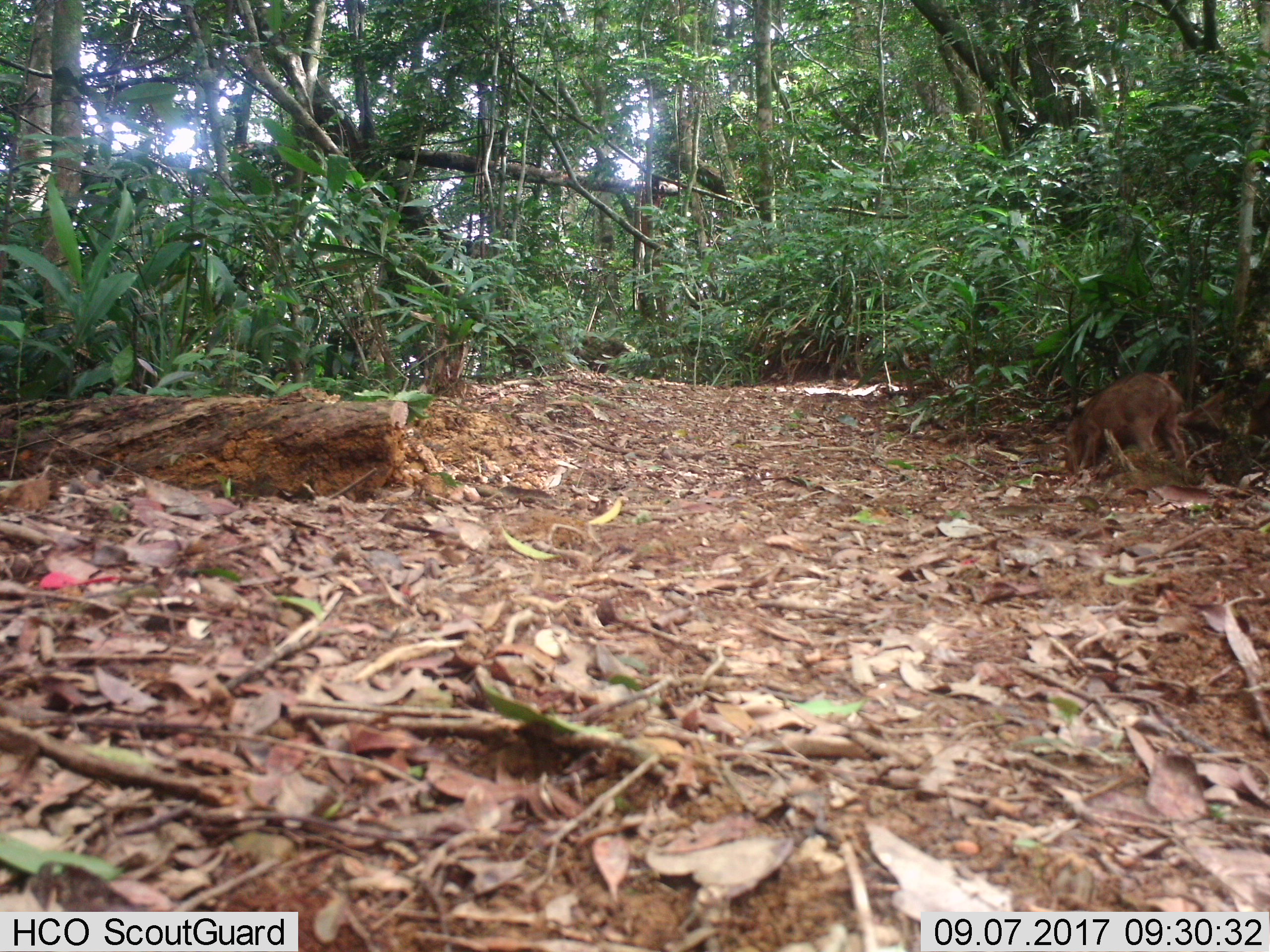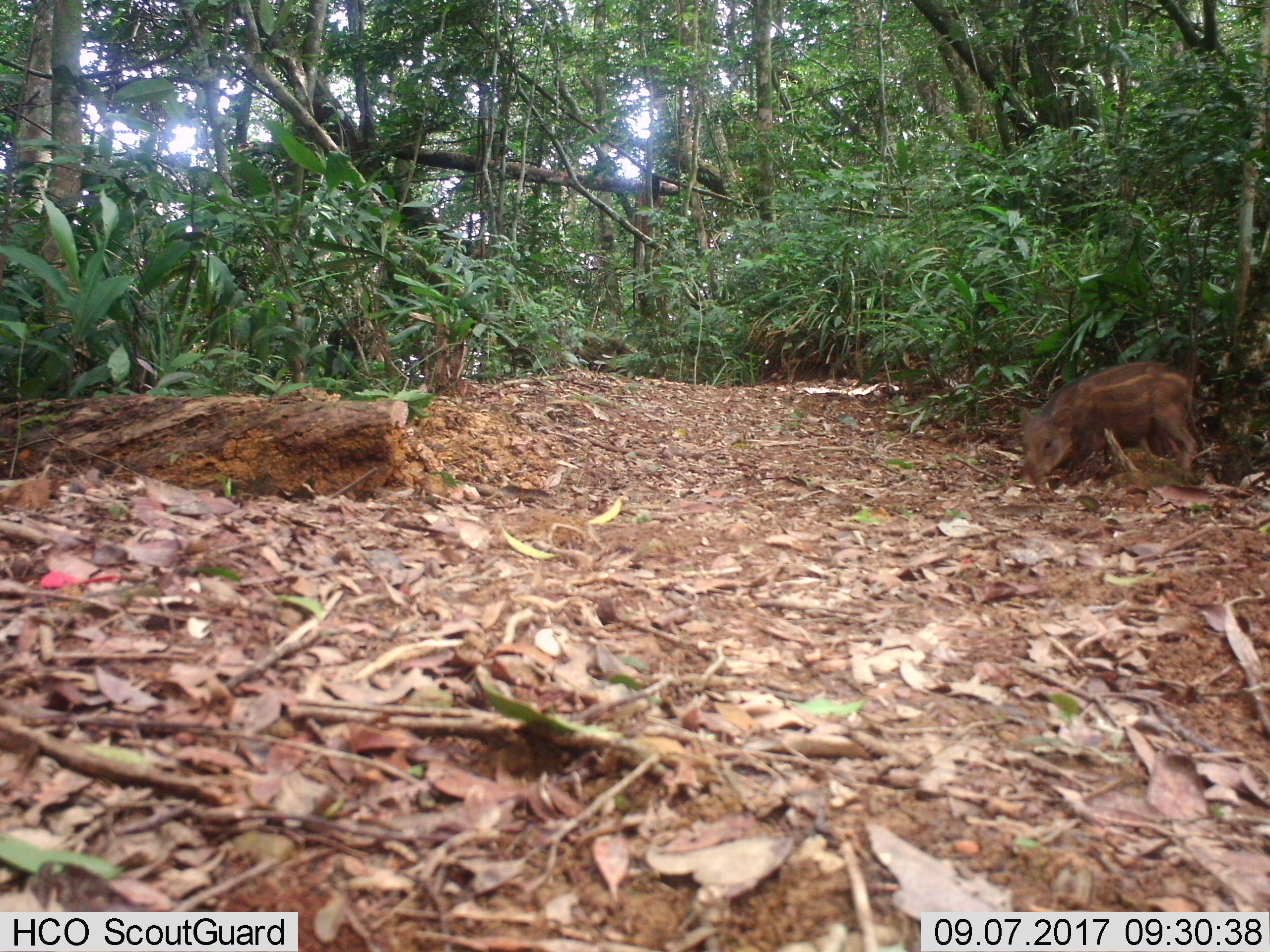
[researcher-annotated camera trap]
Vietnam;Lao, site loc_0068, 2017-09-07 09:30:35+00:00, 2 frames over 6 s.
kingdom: Animalia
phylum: Chordata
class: Mammalia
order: Artiodactyla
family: Suidae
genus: Sus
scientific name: Sus scrofa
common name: eurasian wild pig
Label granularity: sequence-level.